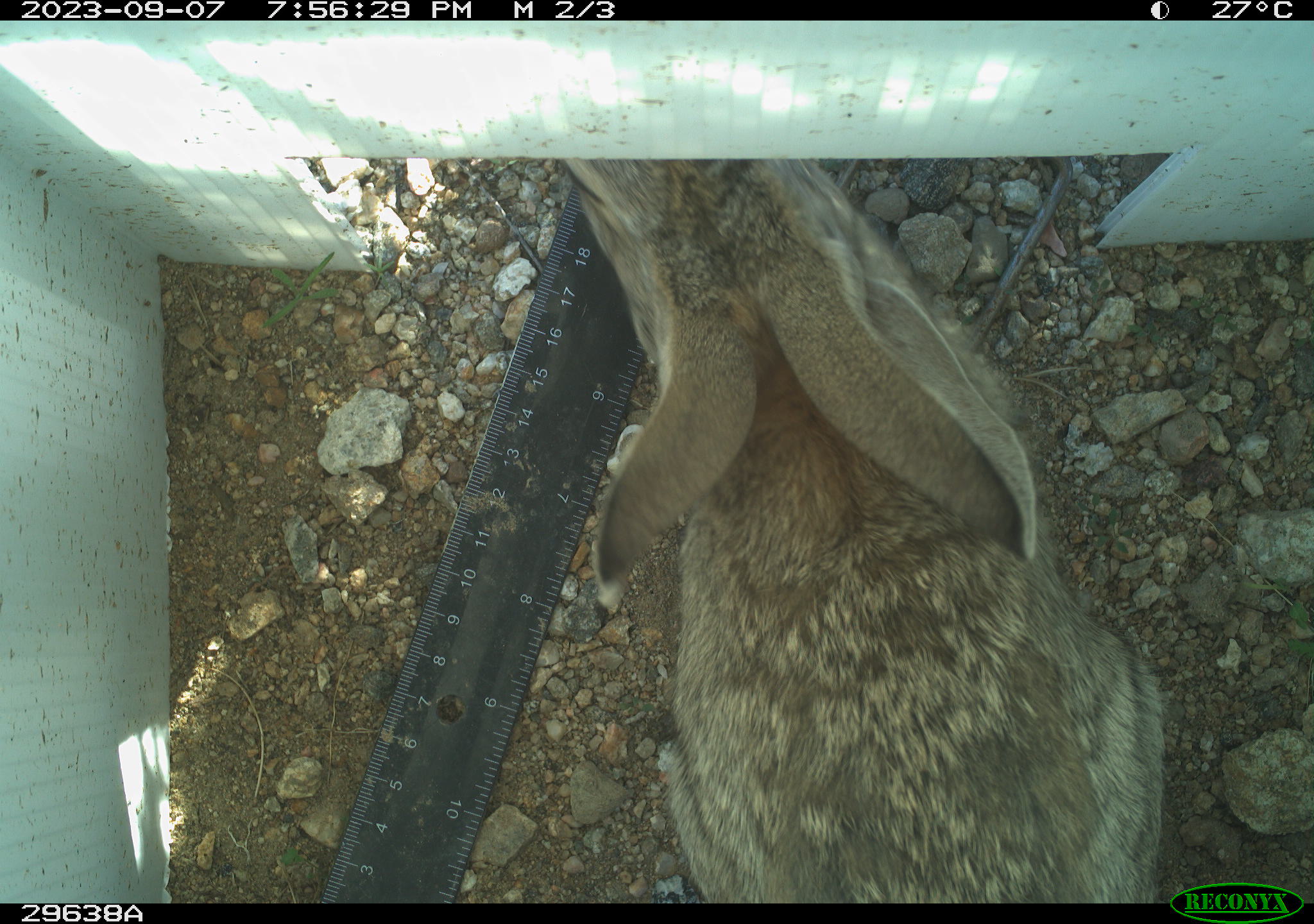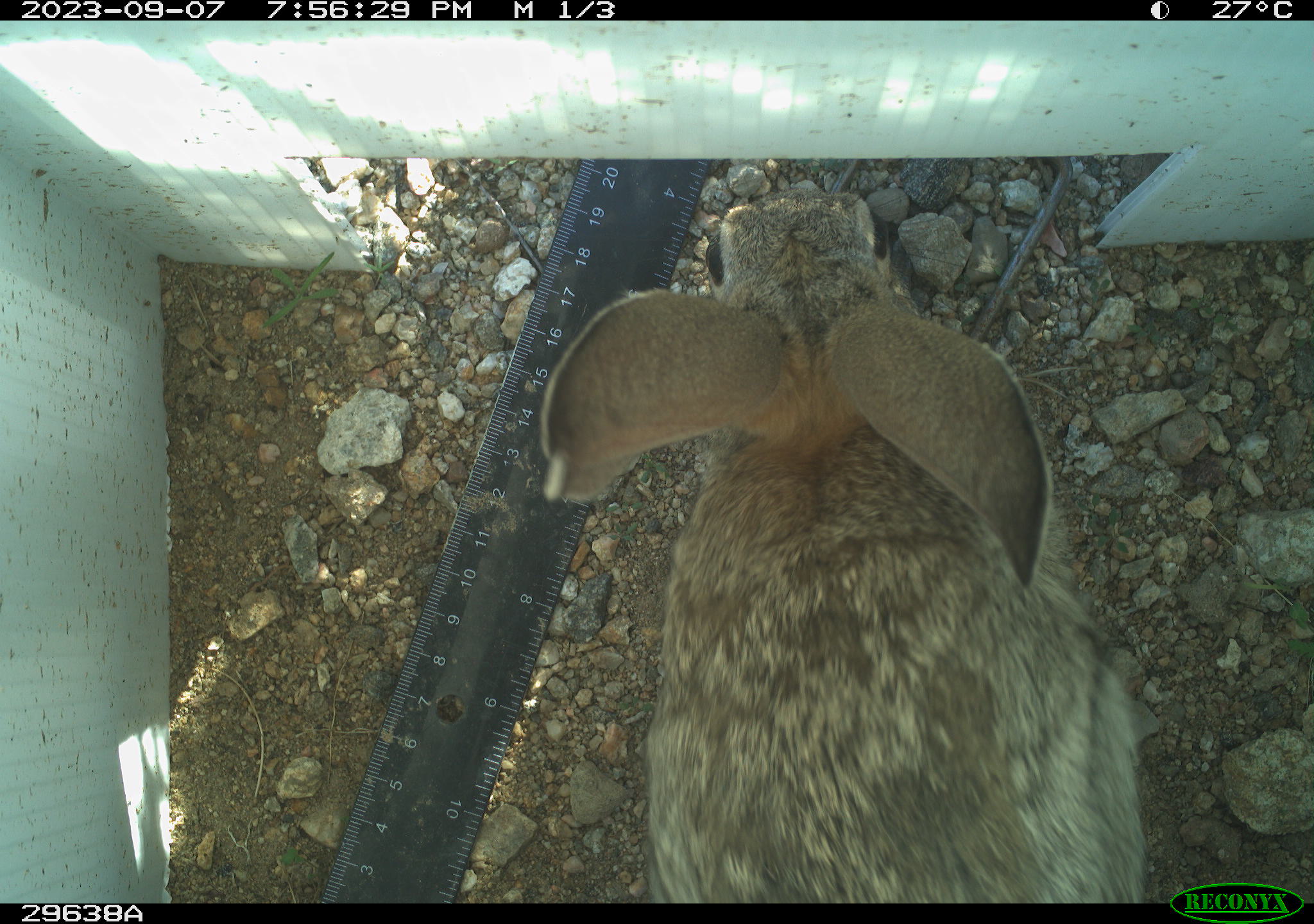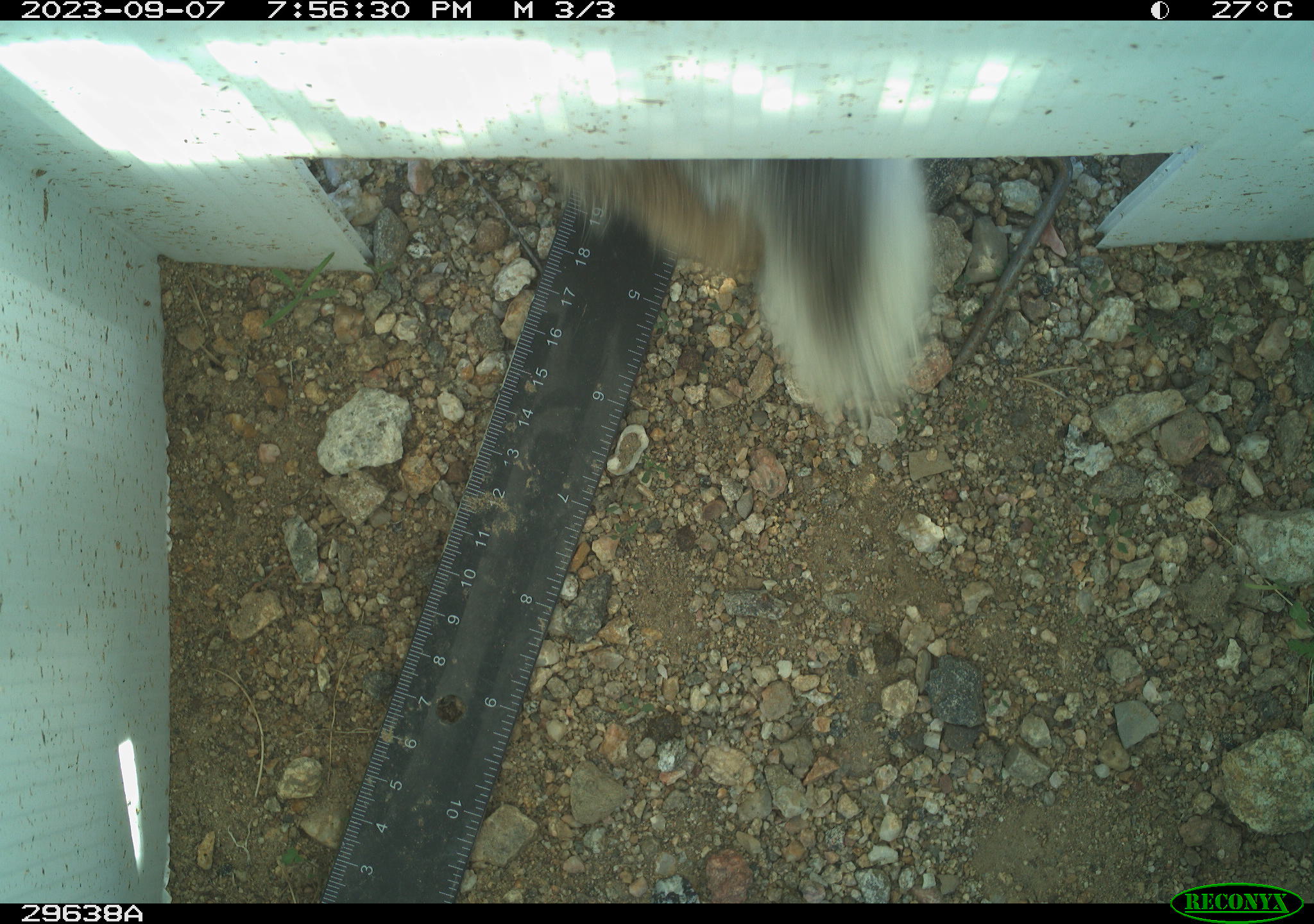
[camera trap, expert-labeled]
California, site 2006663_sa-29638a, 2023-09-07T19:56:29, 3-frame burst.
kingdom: Animalia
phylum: Chordata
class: Mammalia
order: Lagomorpha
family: Leporidae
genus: Lepus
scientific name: Lepus californicus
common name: black-tailed jackrabbit